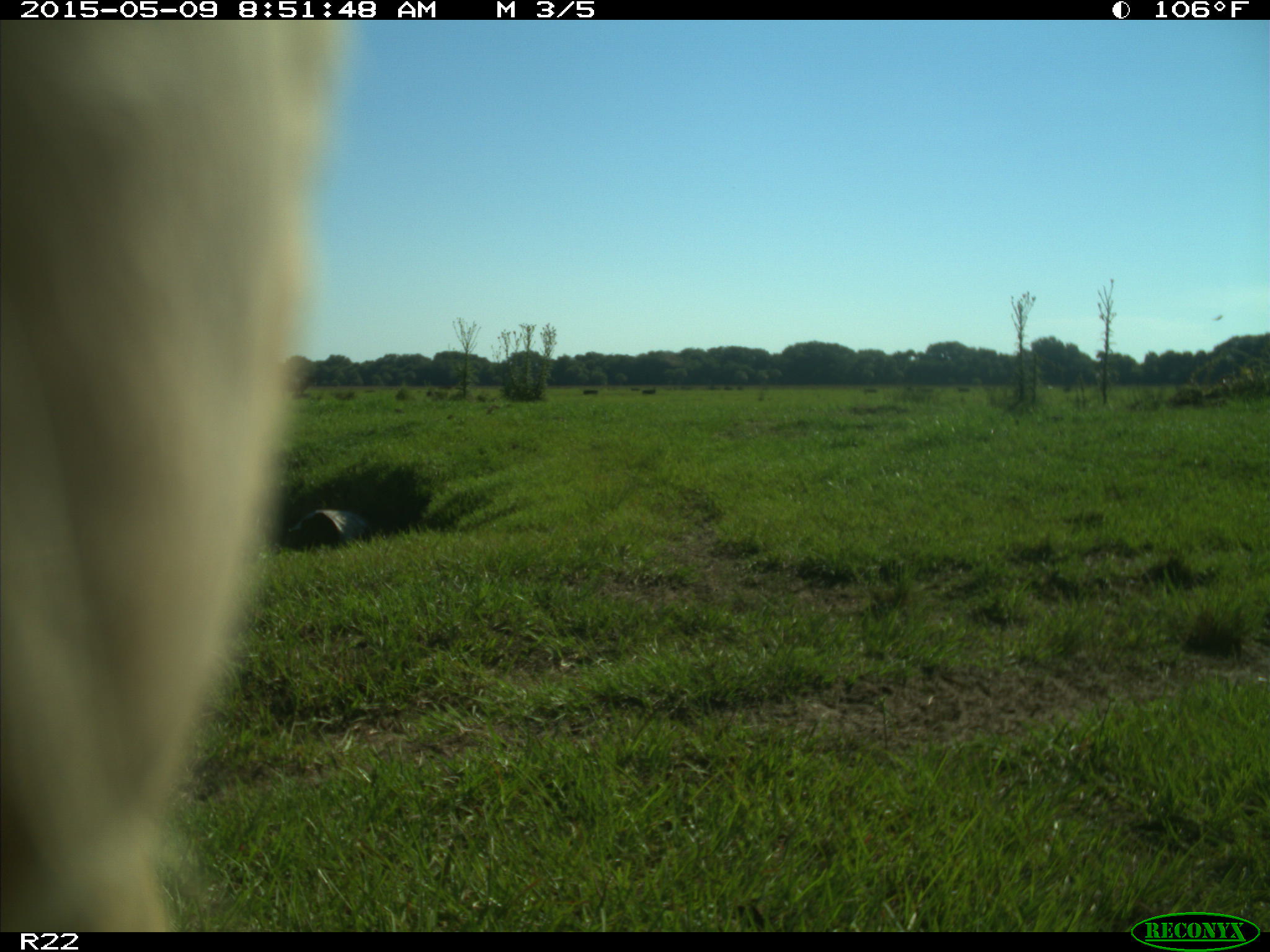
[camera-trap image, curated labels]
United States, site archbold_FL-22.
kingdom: Animalia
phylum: Chordata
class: Mammalia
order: Artiodactyla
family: Bovidae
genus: Bos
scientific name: Bos taurus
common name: domestic cow